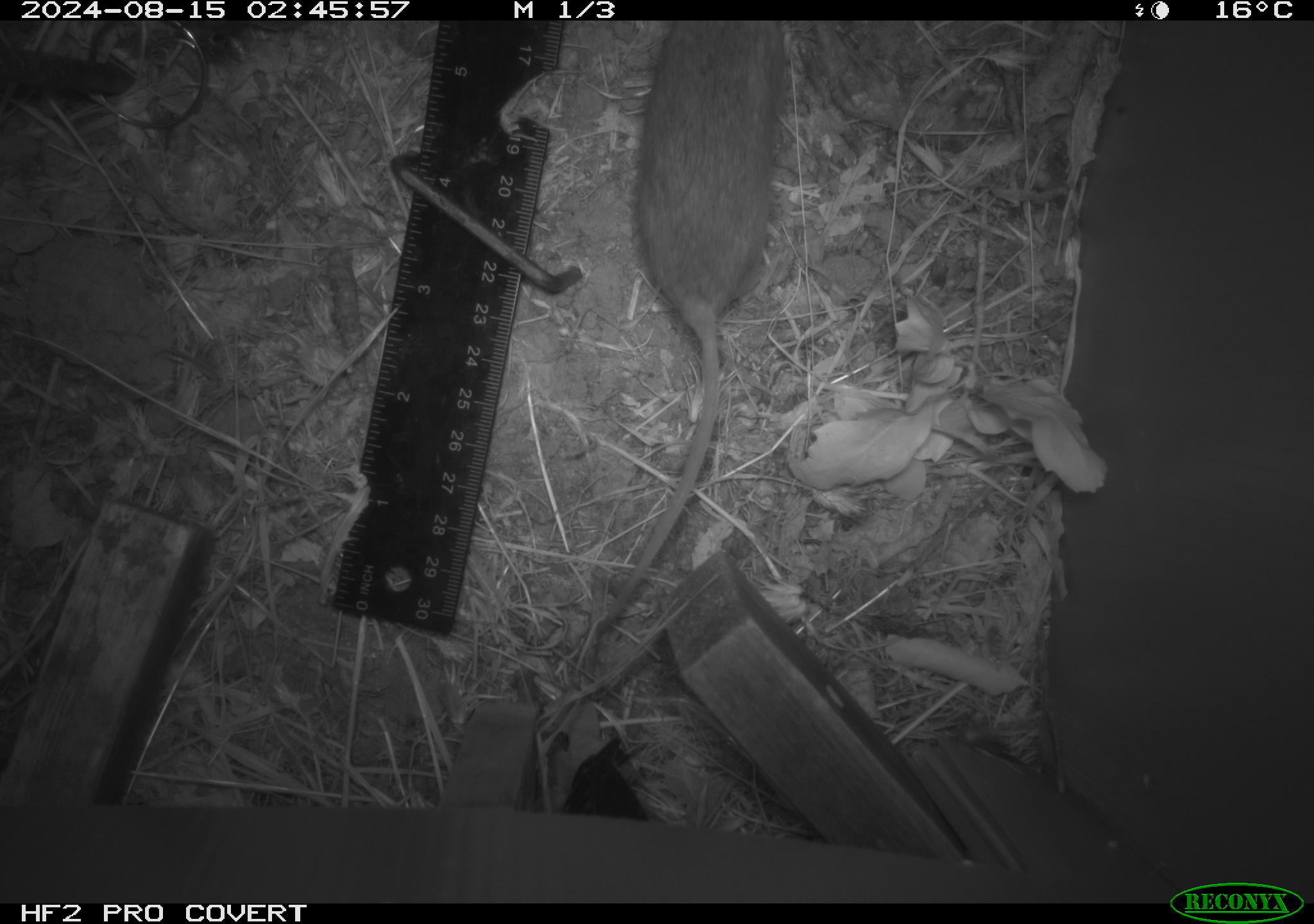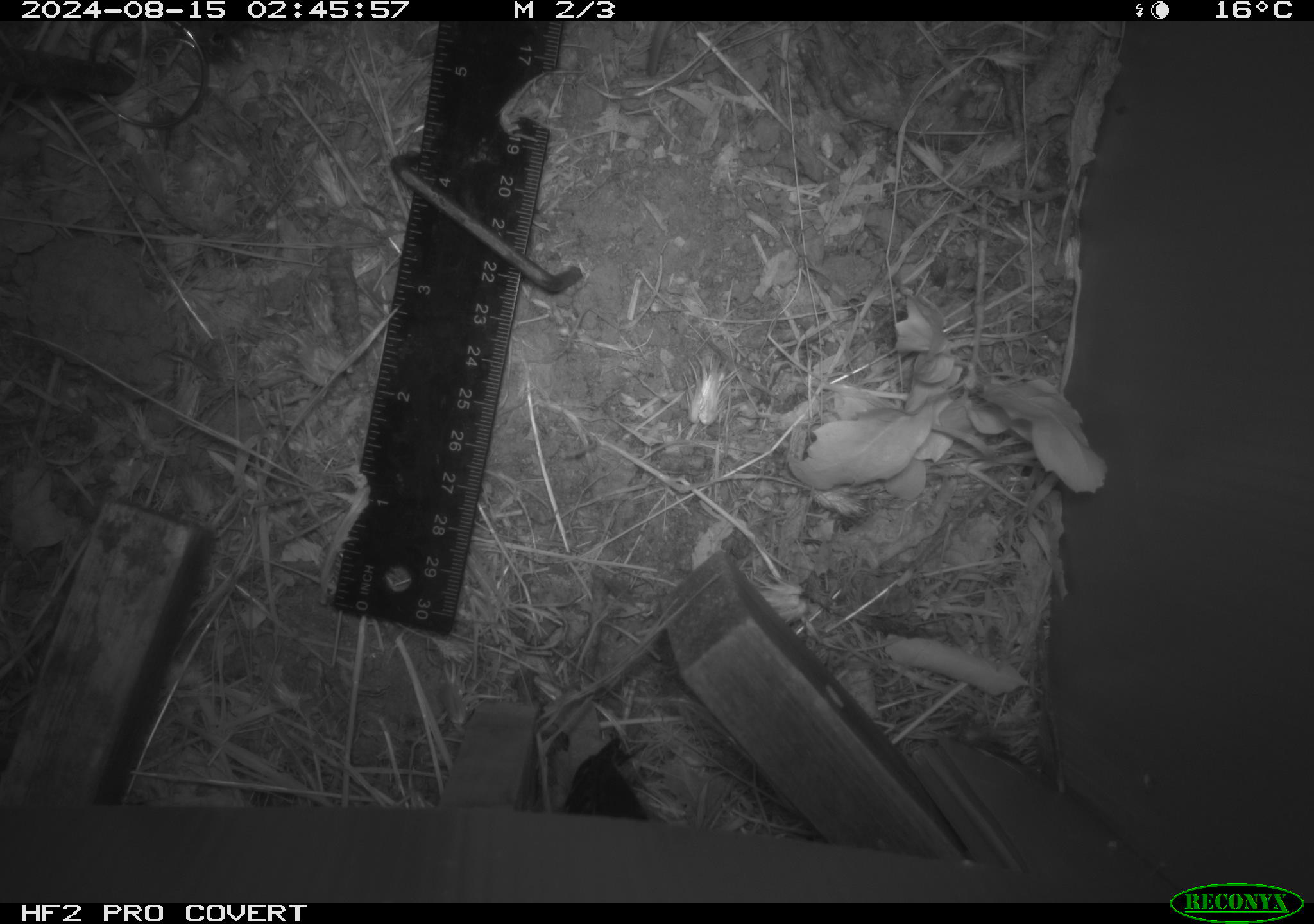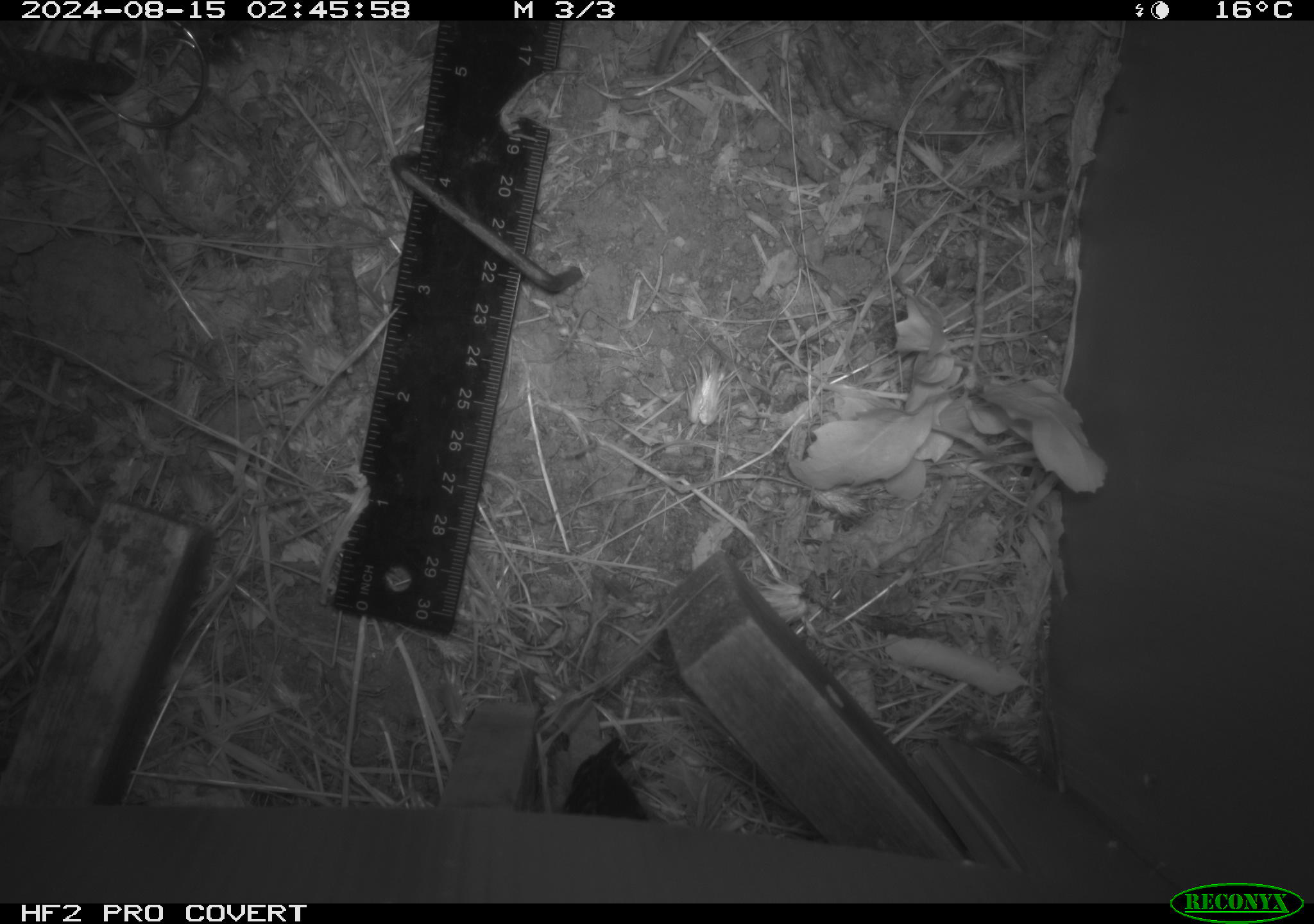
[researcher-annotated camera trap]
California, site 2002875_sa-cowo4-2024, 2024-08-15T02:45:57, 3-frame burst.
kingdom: Animalia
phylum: Chordata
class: Mammalia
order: Rodentia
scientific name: Rodentia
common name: rodent